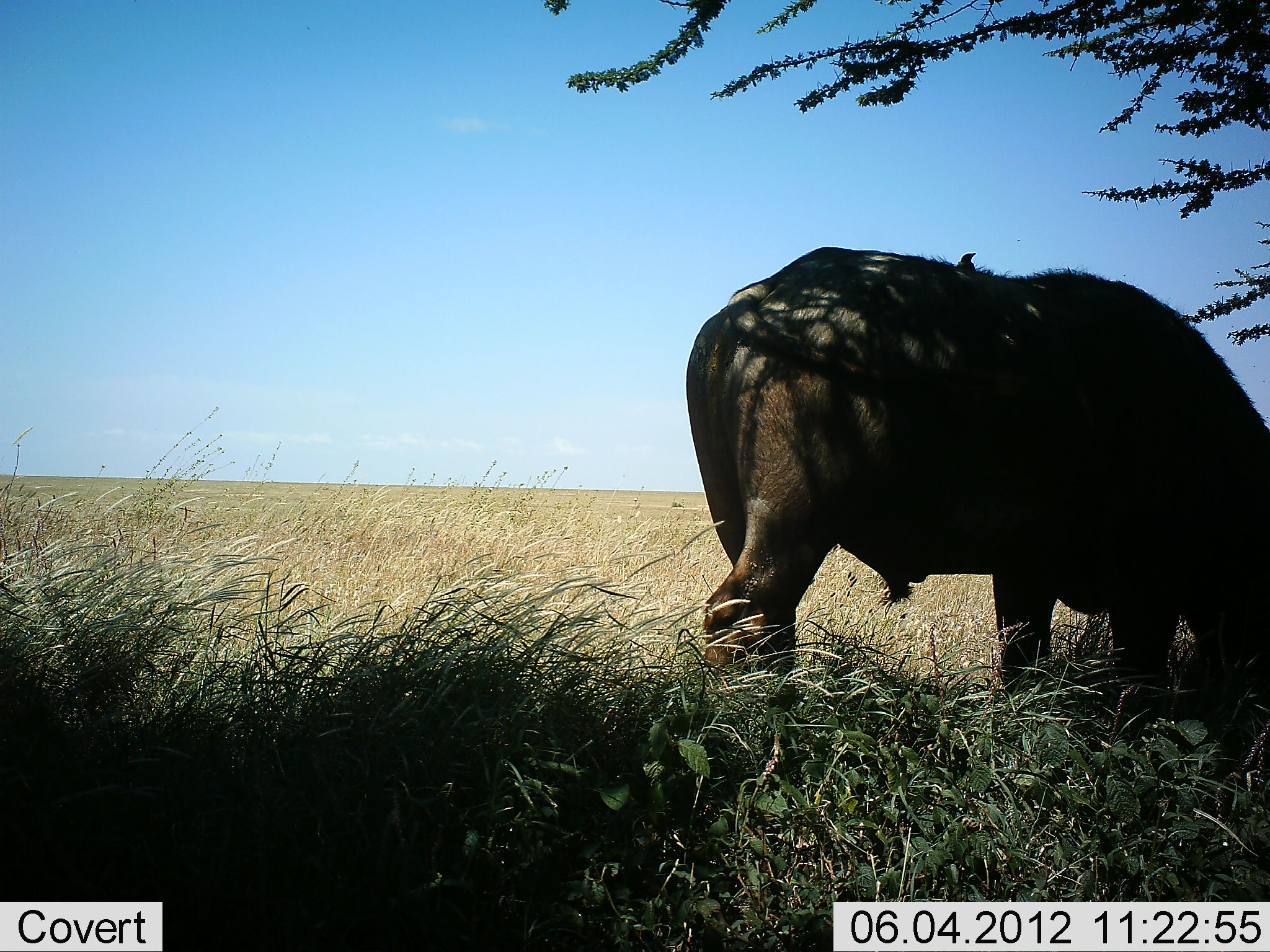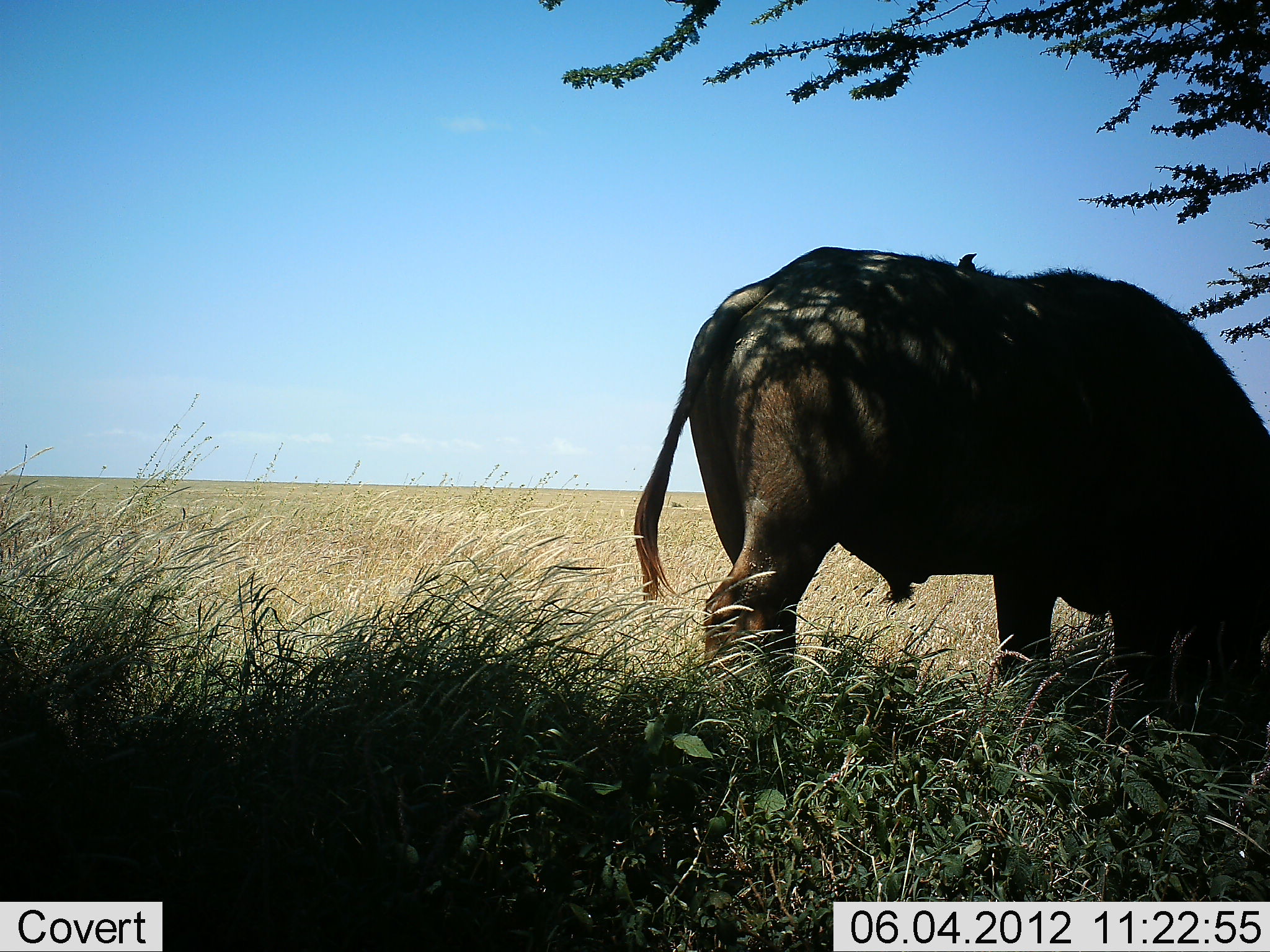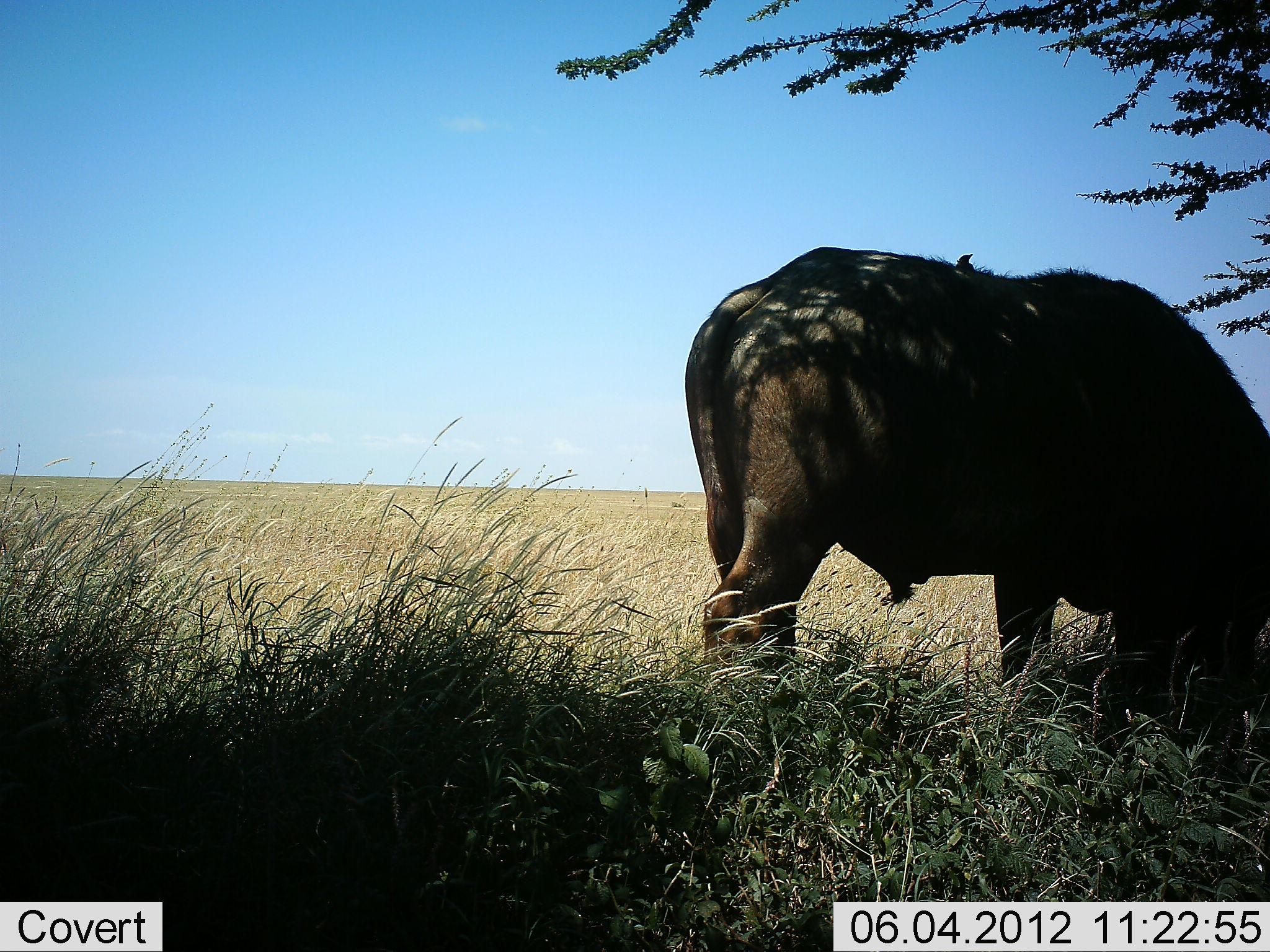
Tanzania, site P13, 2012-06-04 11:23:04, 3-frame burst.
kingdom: Animalia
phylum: Chordata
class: Mammalia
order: Artiodactyla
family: Bovidae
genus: Syncerus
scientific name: Syncerus caffer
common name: cape buffalo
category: buffalo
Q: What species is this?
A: Buffalo (cape buffalo) (Syncerus caffer).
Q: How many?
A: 1.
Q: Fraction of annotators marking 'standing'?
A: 32%.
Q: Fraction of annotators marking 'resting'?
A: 0%.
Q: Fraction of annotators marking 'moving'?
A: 0%.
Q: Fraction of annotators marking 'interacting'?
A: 0%.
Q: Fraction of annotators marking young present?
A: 0%.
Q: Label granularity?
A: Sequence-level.